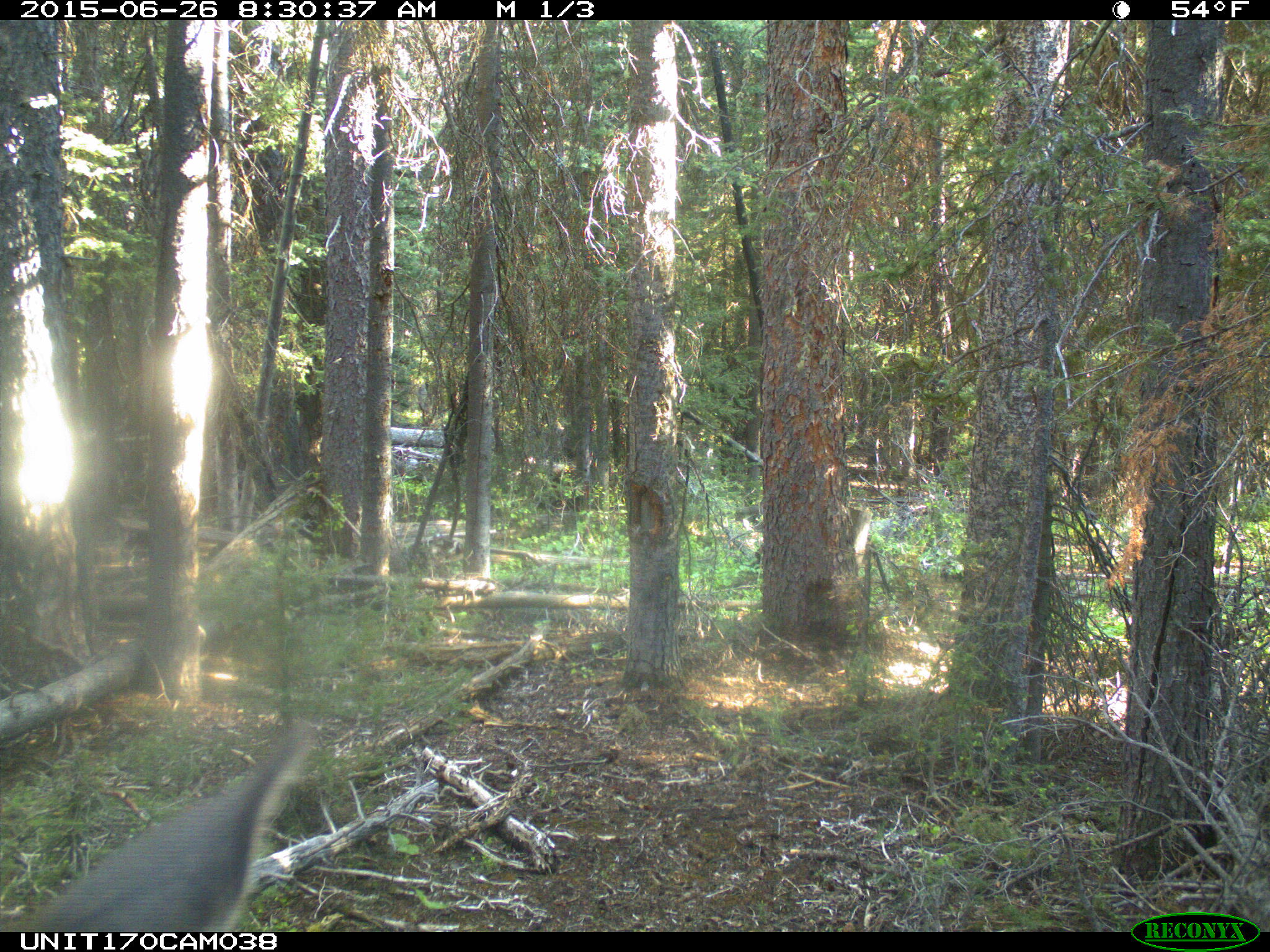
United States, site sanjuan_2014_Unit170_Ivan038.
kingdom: Animalia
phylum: Chordata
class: Mammalia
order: Artiodactyla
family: Cervidae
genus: Cervus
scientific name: Cervus elaphus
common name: red deer